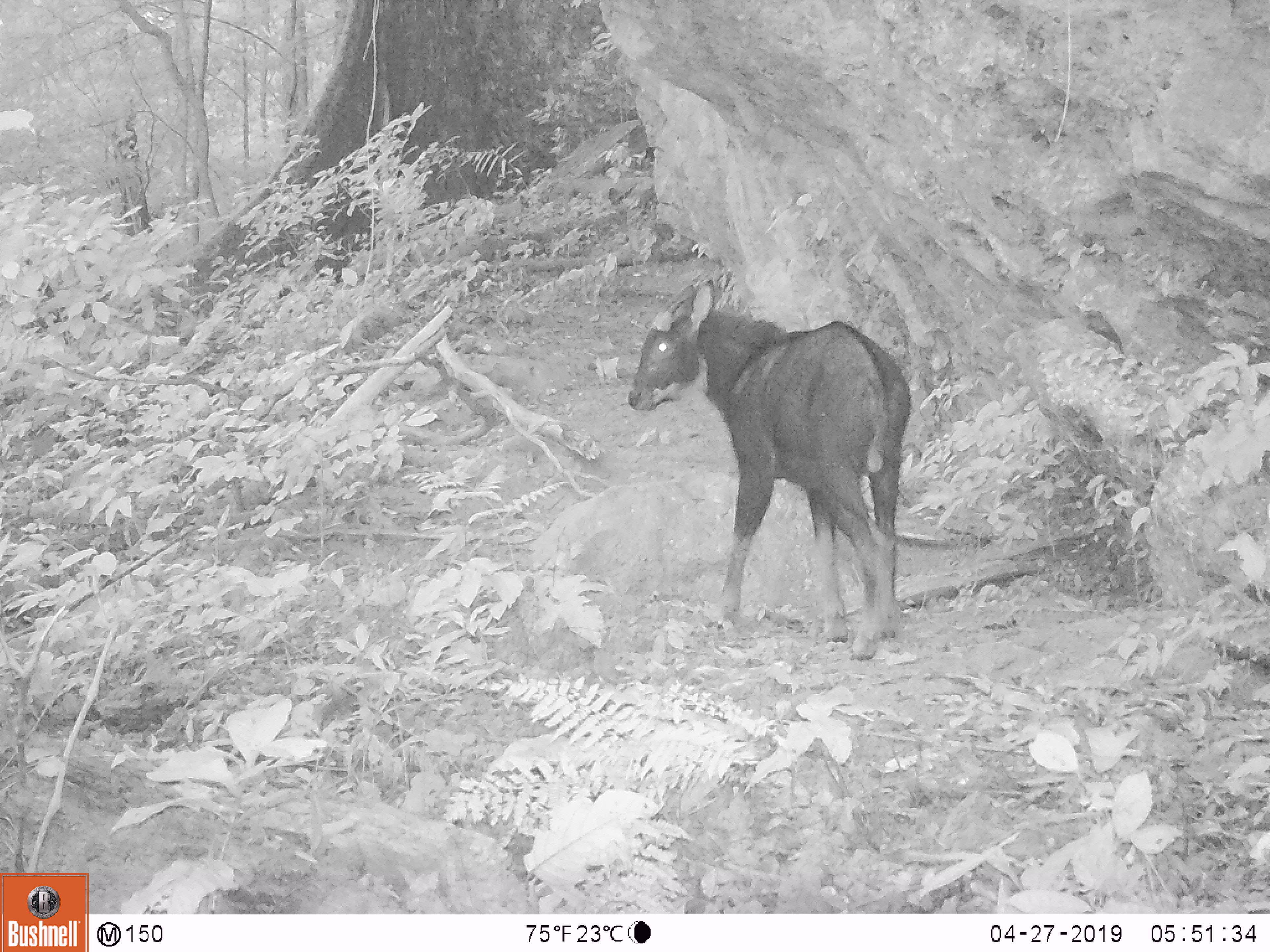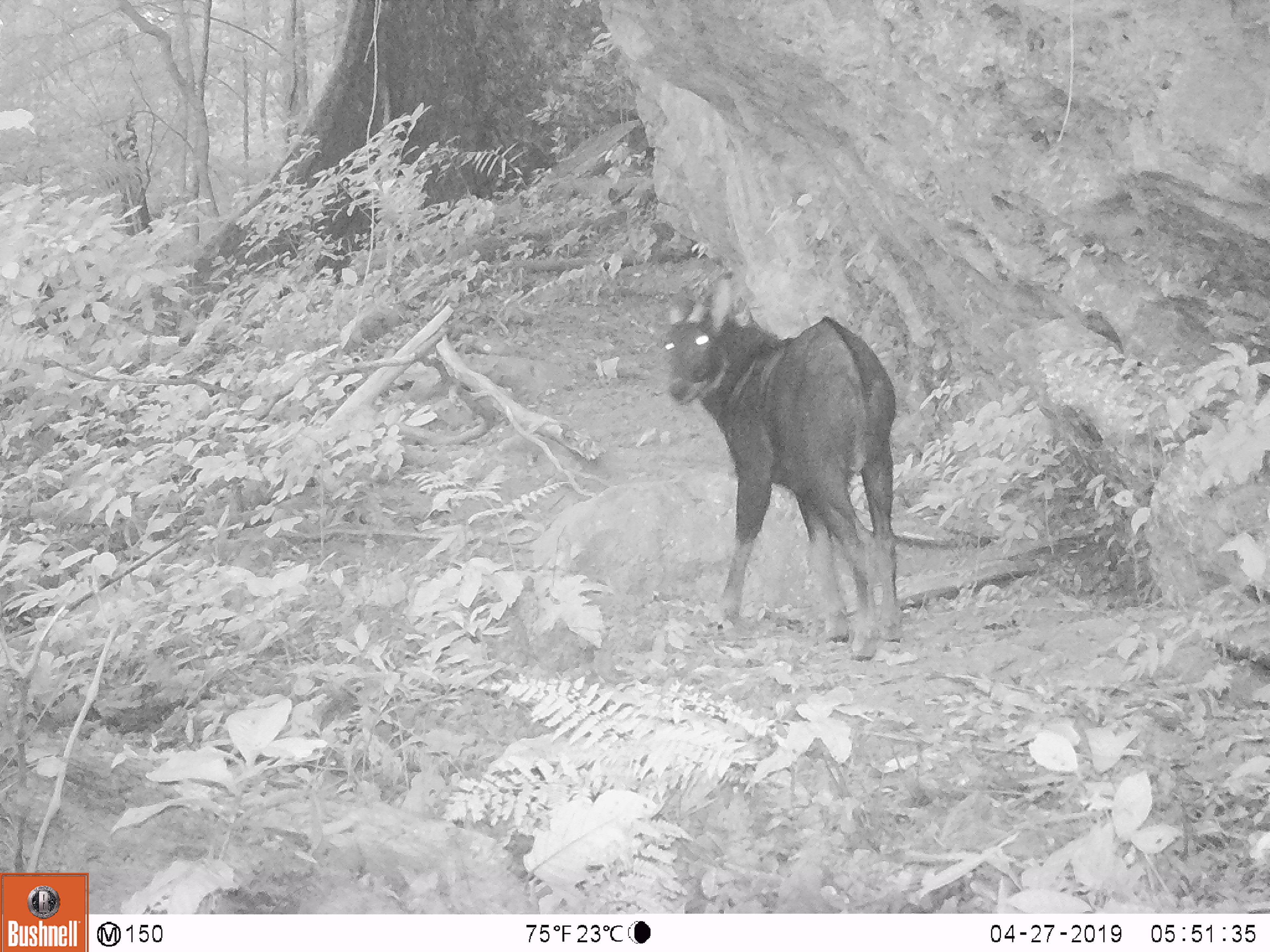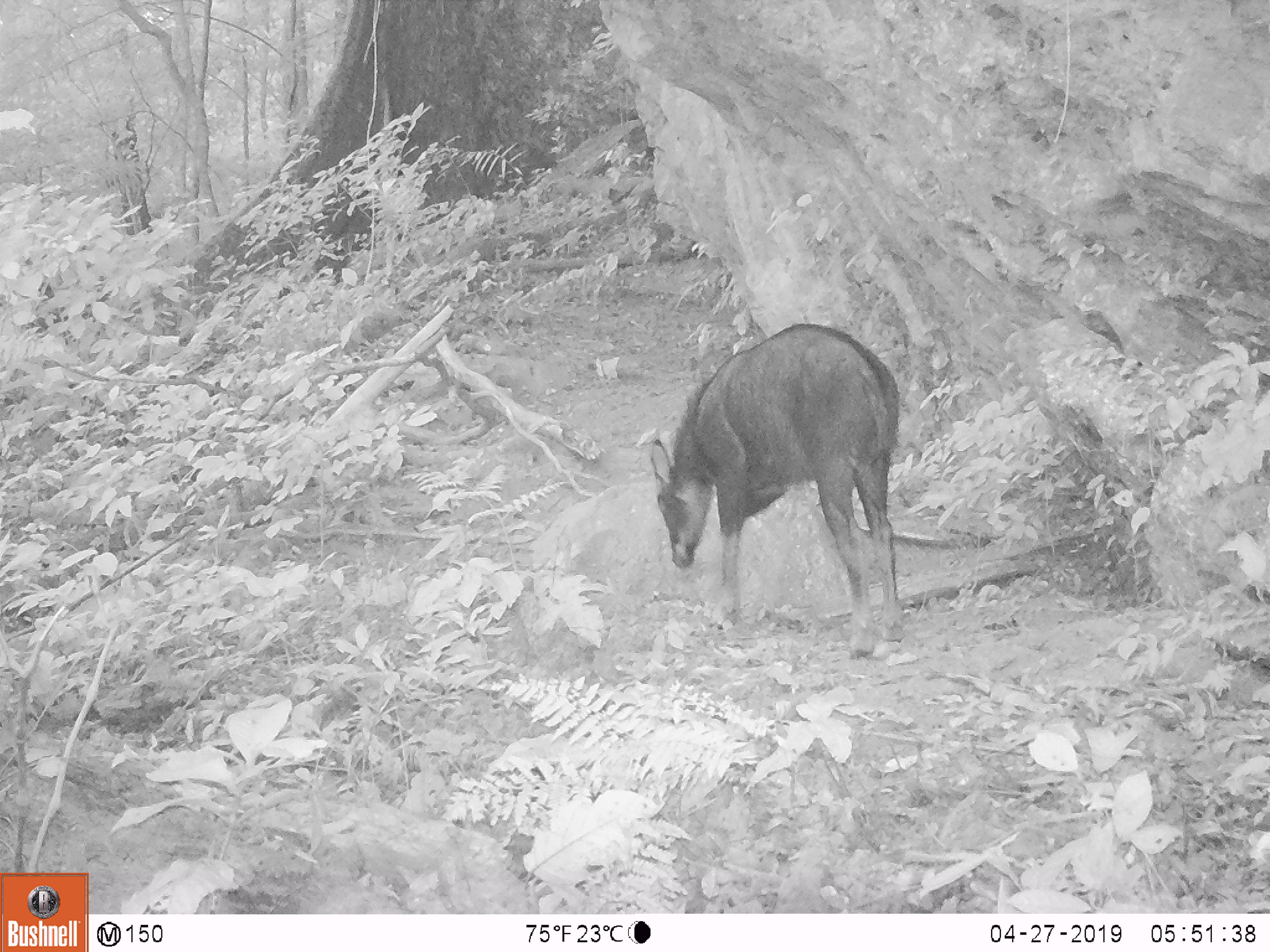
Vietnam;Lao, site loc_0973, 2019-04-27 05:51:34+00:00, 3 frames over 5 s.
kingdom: Animalia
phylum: Chordata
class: Mammalia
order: Artiodactyla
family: Bovidae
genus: Capricornis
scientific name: Capricornis sumatraensis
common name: chinese serow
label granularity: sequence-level